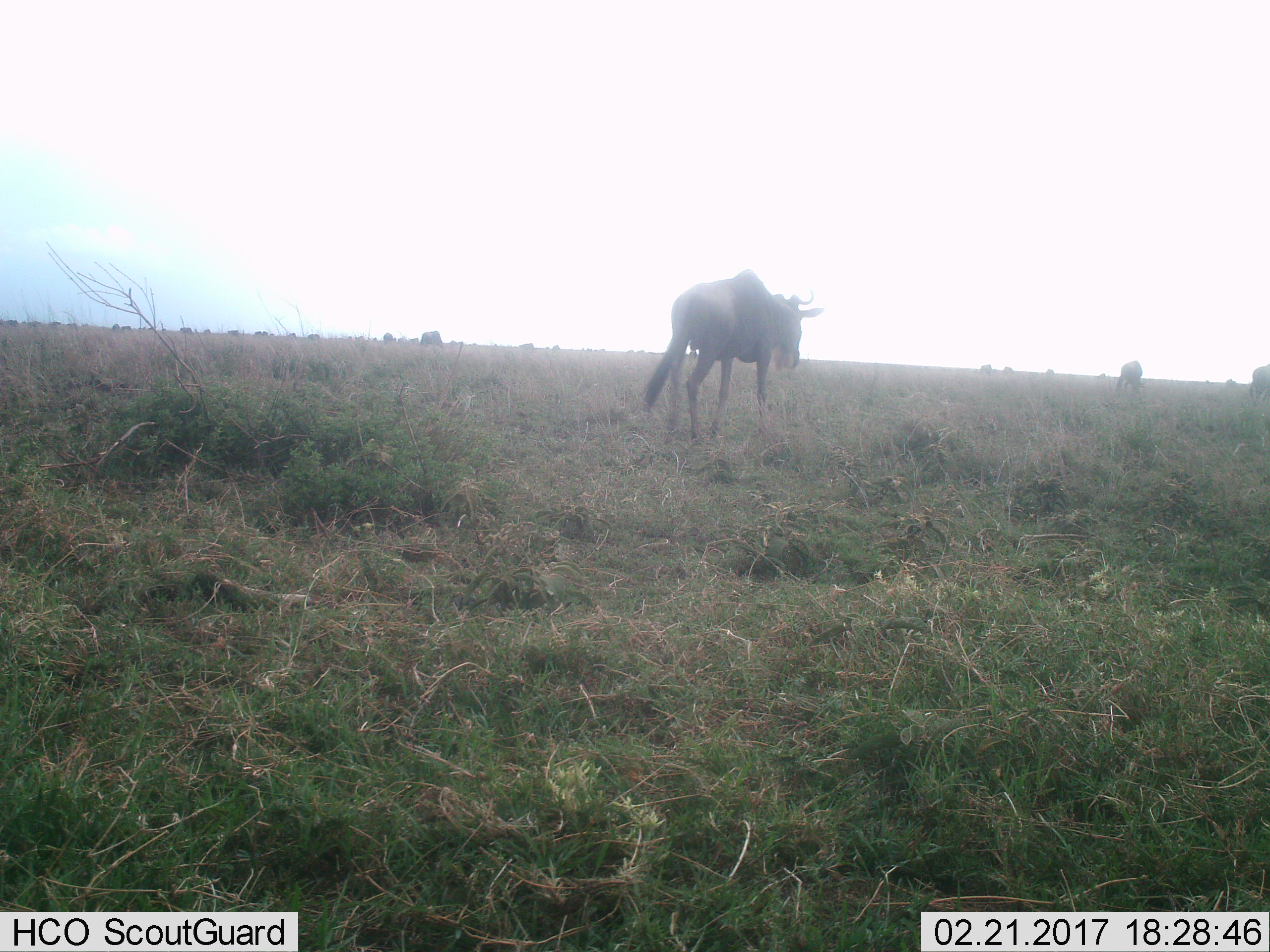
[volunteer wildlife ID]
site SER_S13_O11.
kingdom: Animalia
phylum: Chordata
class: Mammalia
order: Artiodactyla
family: Bovidae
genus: Connochaetes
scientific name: Connochaetes taurinus taurinus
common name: blue wildebeest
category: wildebeestblue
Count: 11-50.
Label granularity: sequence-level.